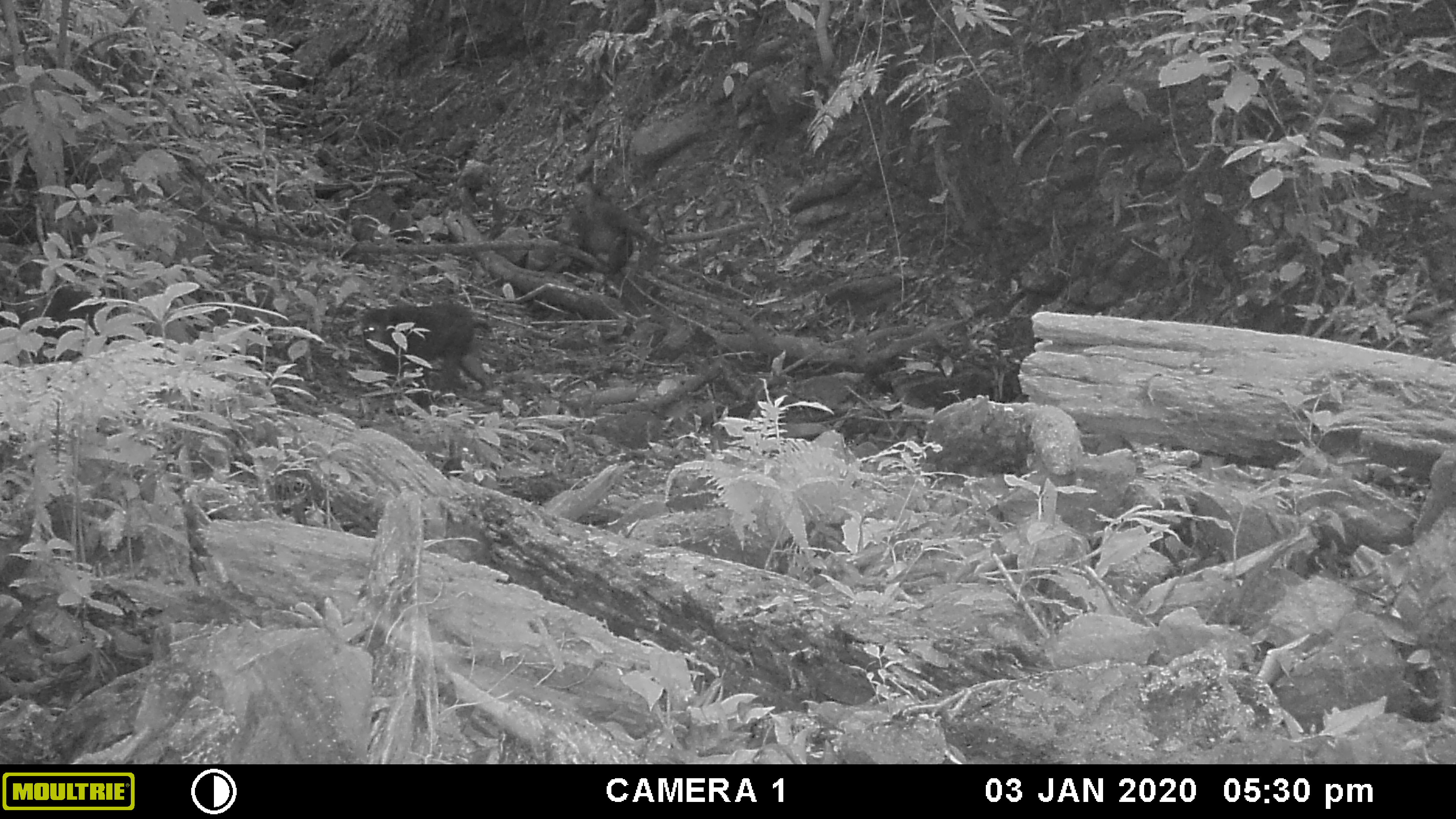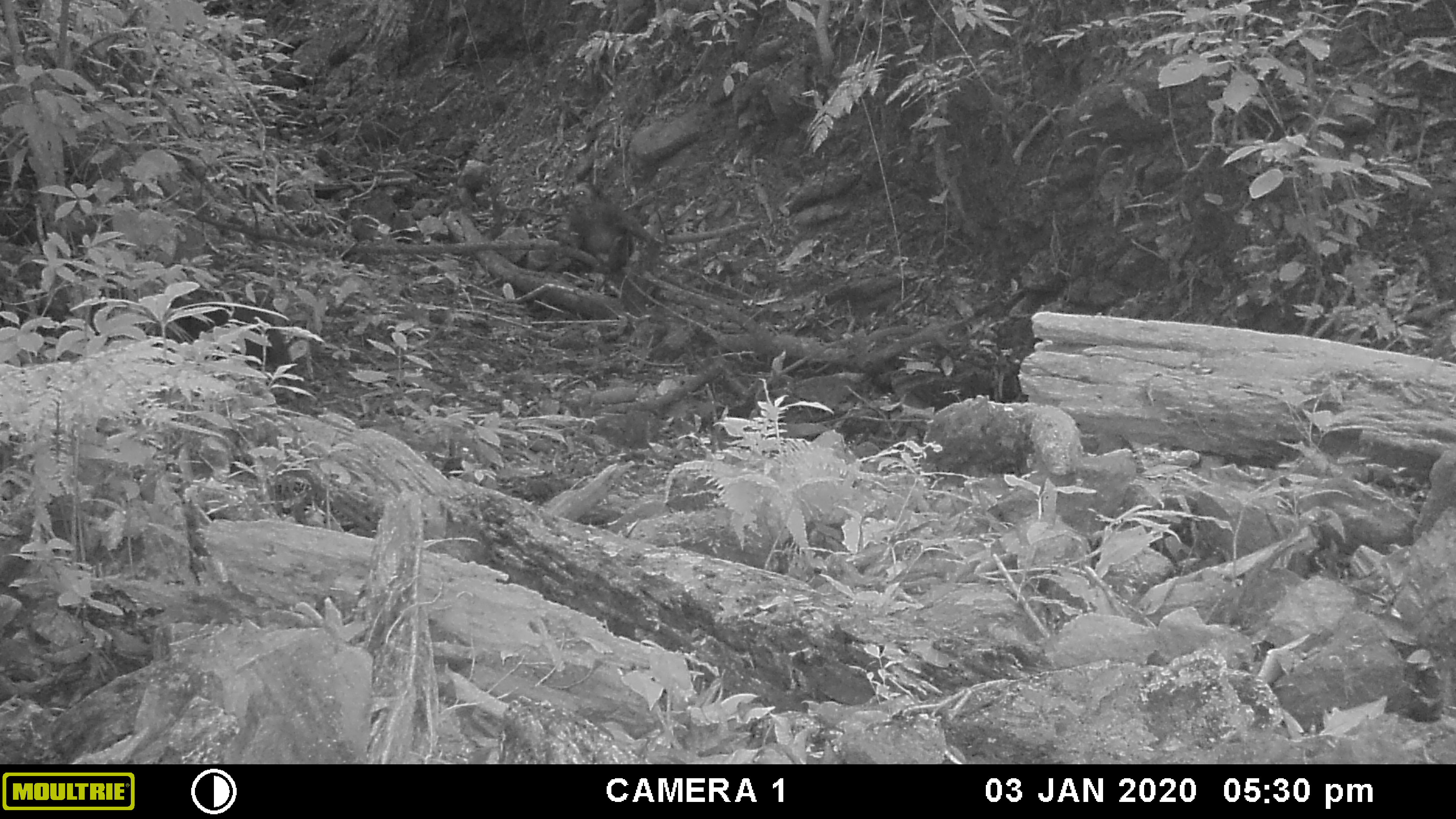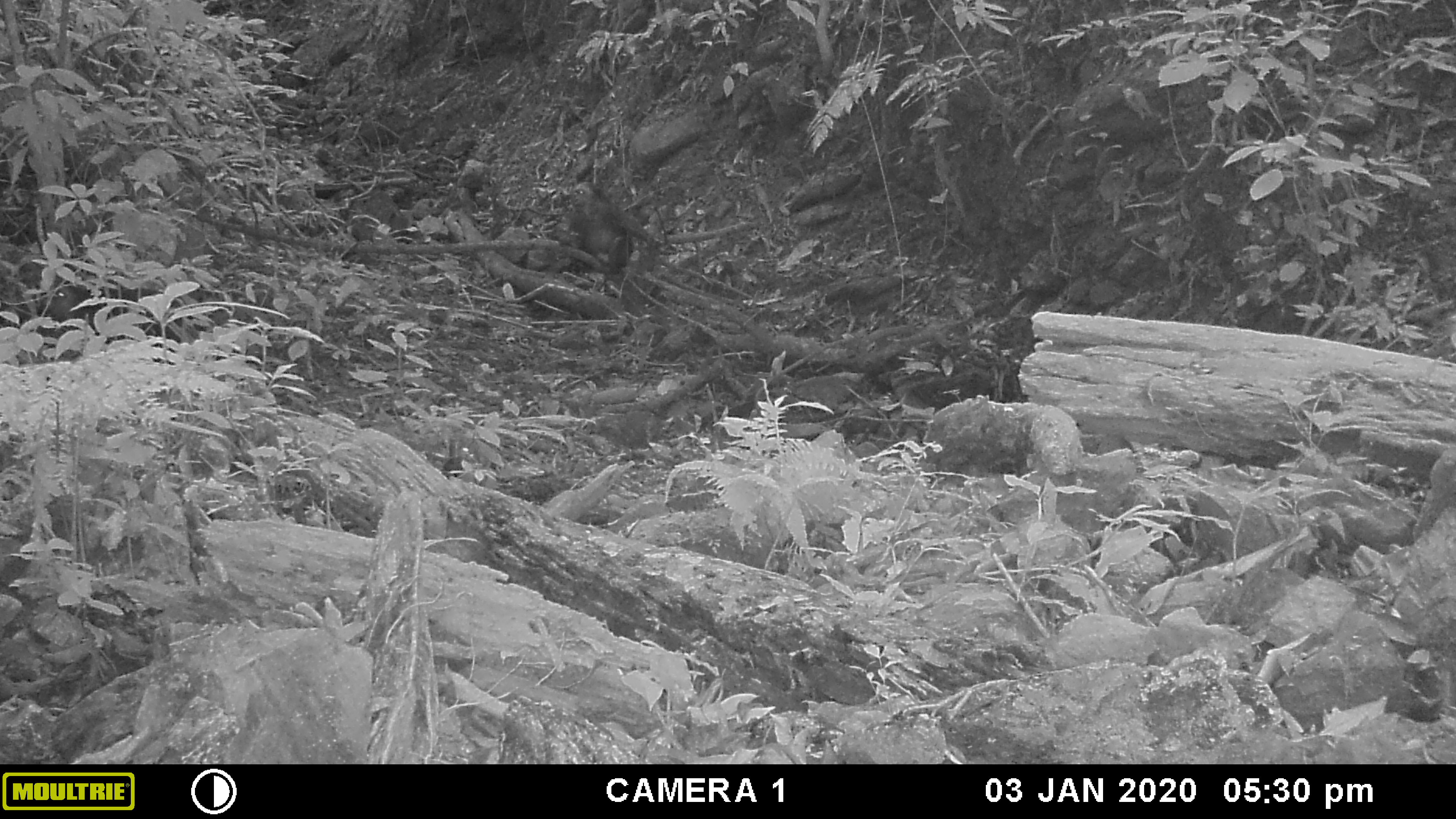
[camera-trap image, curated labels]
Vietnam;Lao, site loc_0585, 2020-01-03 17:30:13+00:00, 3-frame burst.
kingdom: Animalia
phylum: Chordata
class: Mammalia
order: Primates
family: Cercopithecidae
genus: Macaca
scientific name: Macaca arctoides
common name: stump-tailed macaque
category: stump tailed macaque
Stump tailed macaque (stump-tailed macaque) (Macaca arctoides). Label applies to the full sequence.